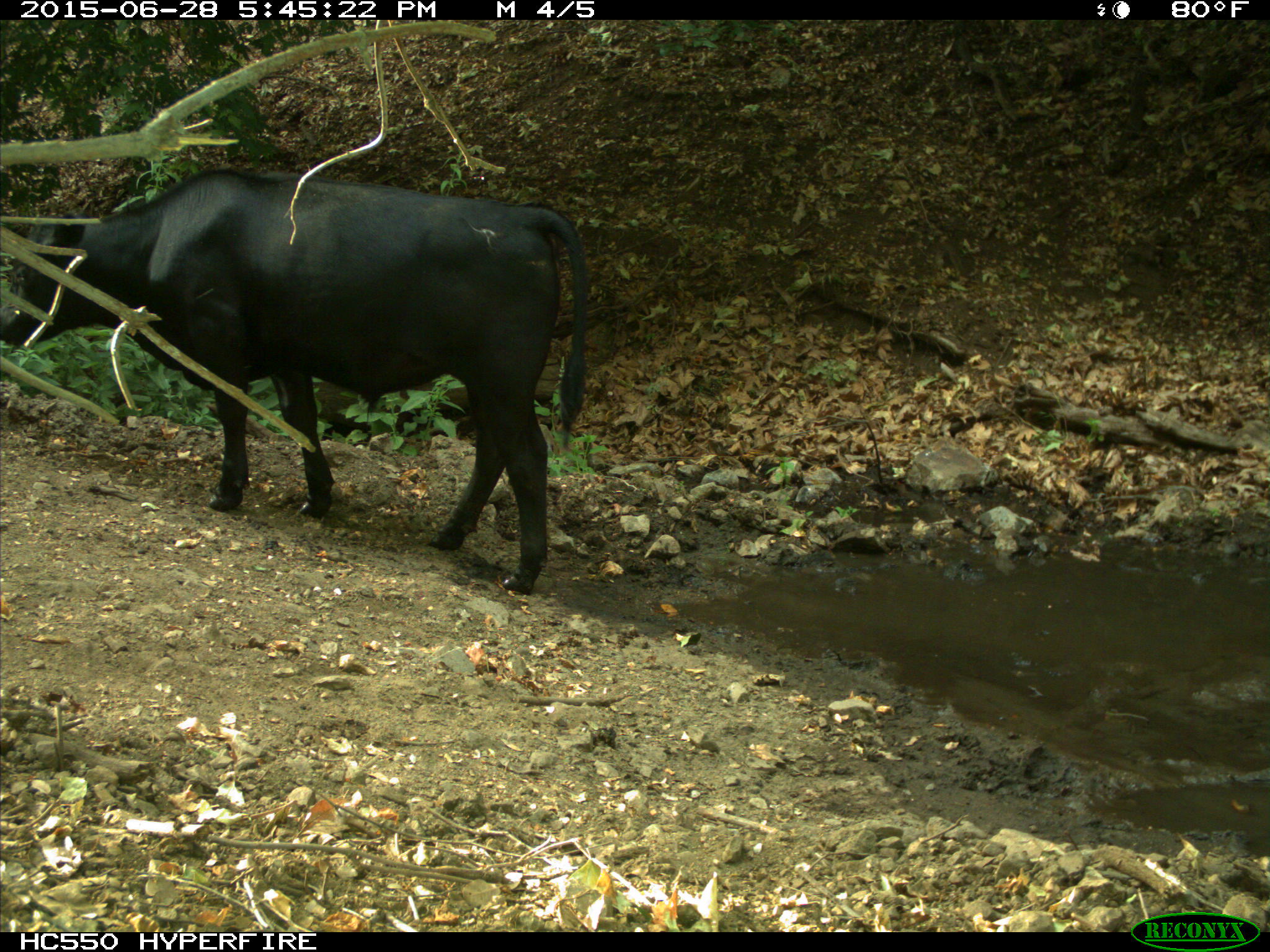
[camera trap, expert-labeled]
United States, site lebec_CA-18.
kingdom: Animalia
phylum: Chordata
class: Mammalia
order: Artiodactyla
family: Bovidae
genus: Bos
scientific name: Bos taurus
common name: domestic cow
Bos taurus (domestic cow).